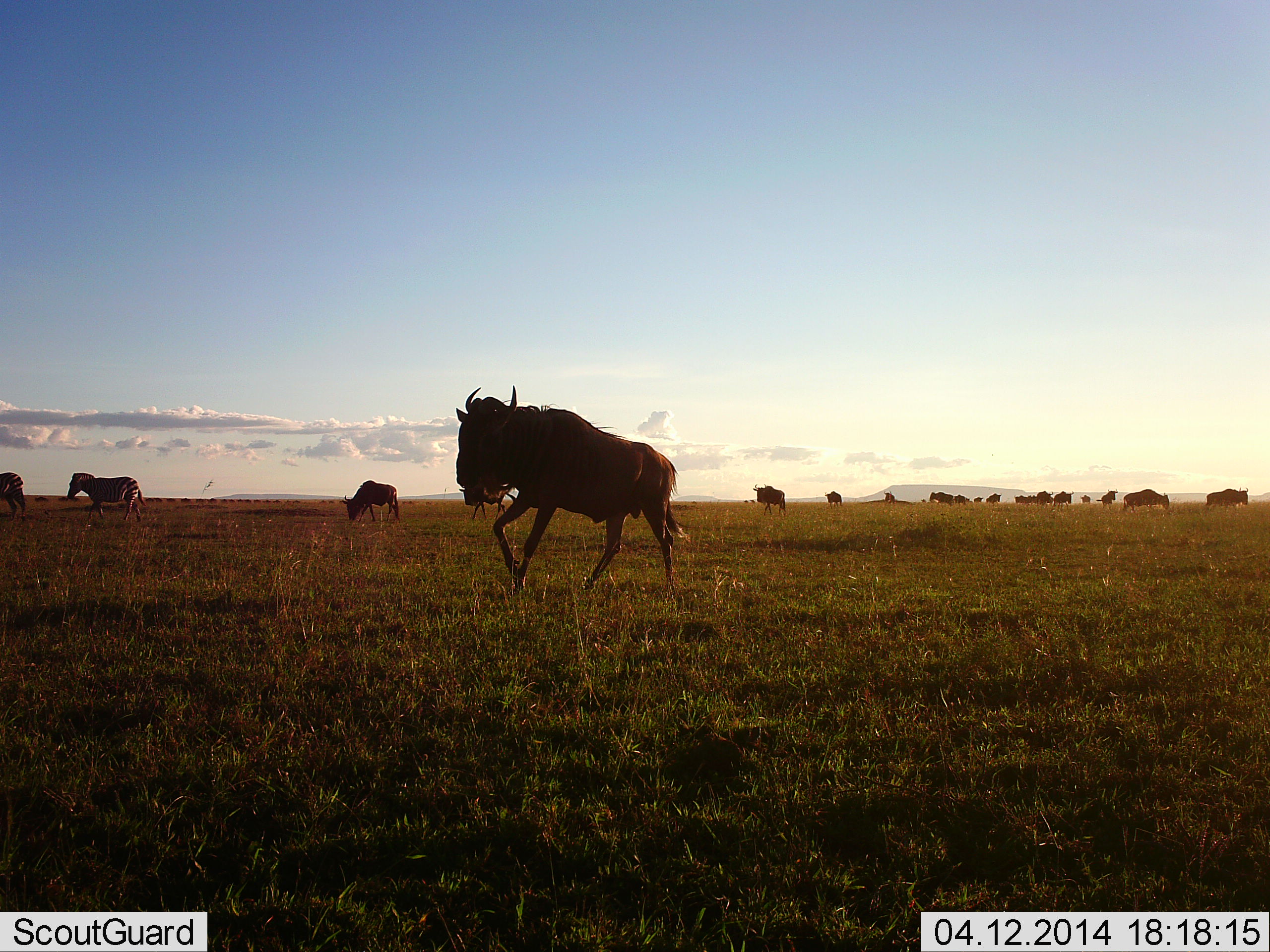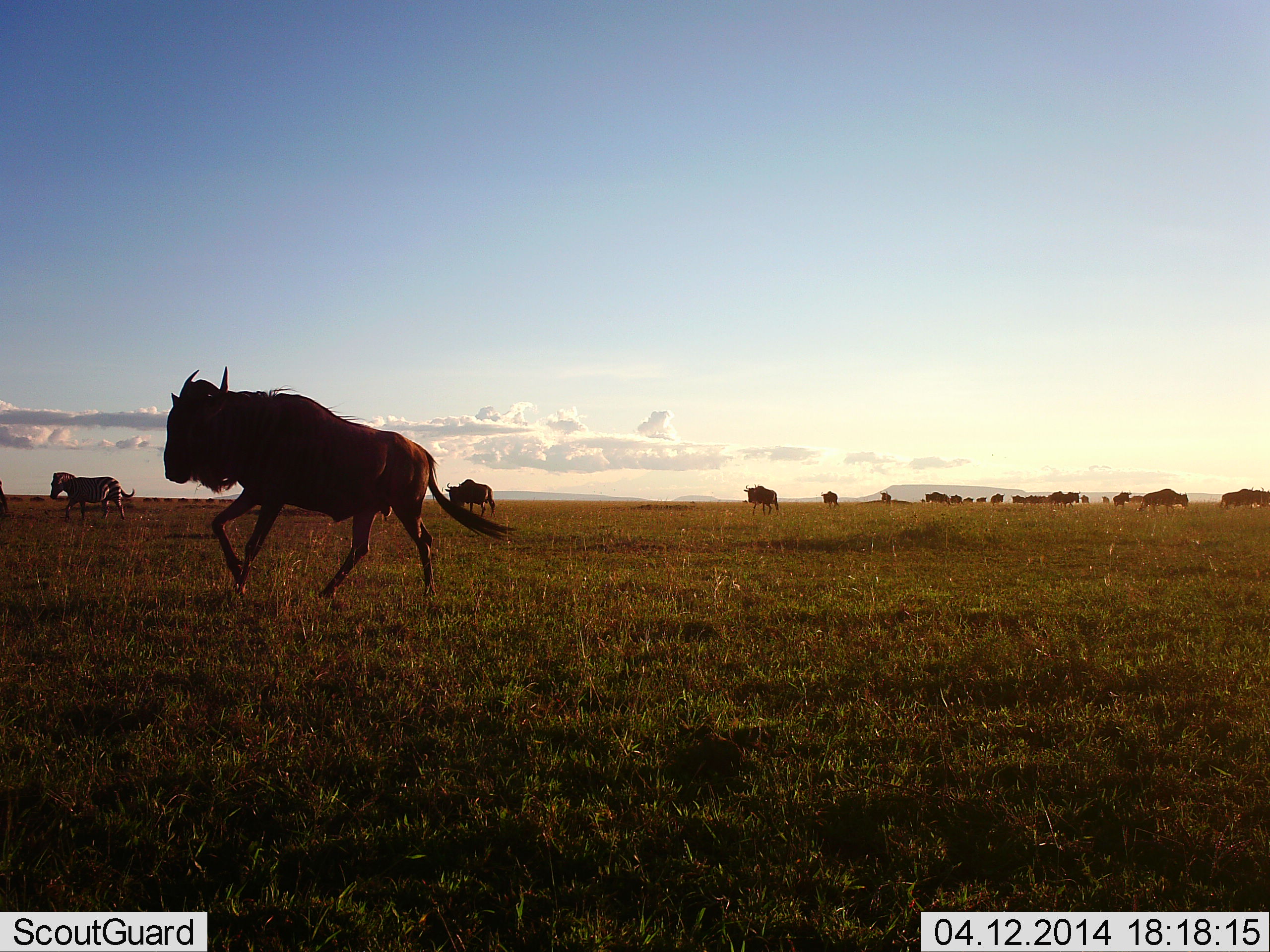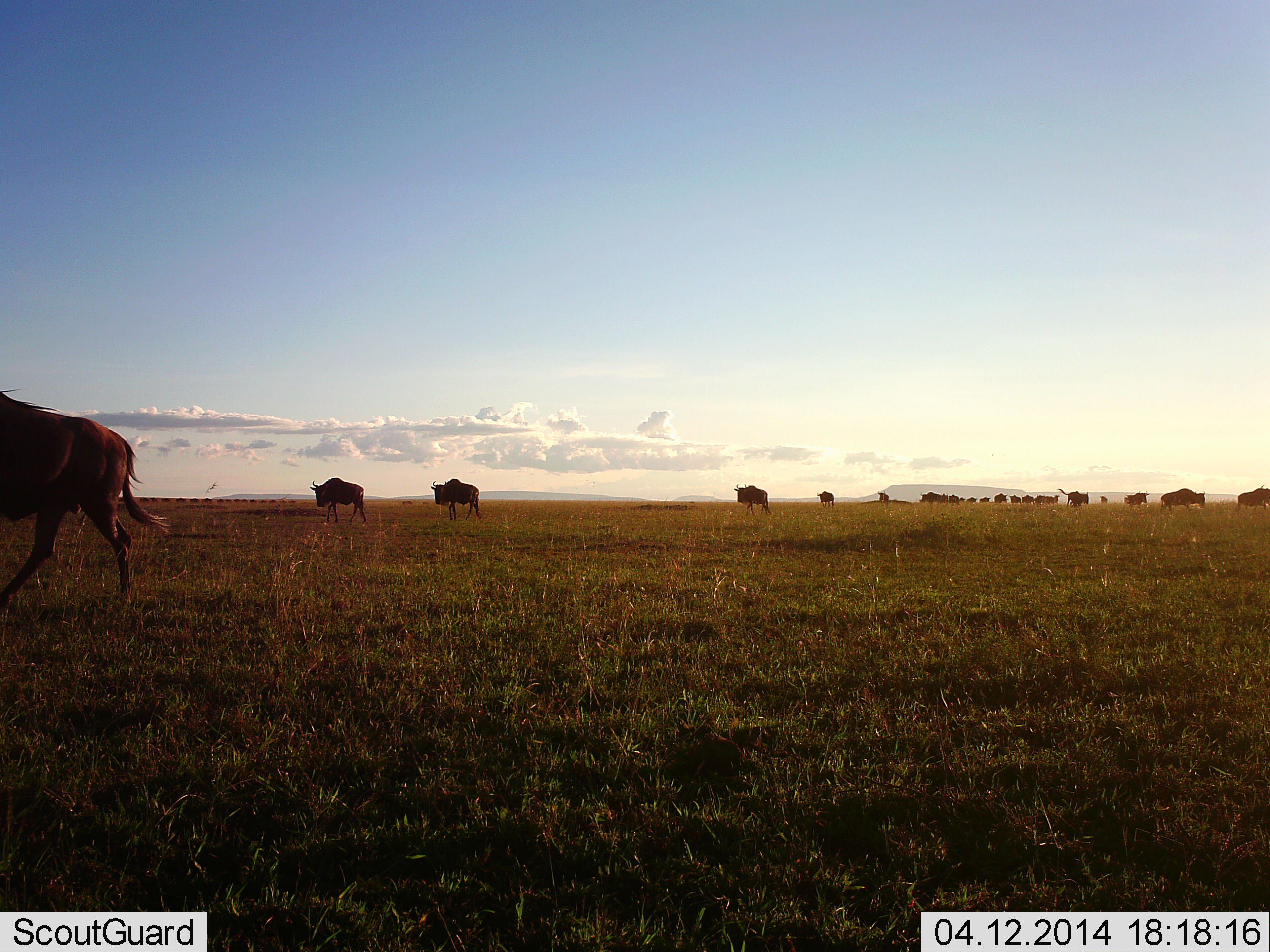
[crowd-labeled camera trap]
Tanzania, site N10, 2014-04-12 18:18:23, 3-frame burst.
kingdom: Animalia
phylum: Chordata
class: Mammalia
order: Artiodactyla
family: Bovidae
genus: Connochaetes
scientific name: Connochaetes taurinus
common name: blue wildebeest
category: wildebeest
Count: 11-50.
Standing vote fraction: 17%.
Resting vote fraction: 0%.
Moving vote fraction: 100%.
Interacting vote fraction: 0%.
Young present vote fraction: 0%.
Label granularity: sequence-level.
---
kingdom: Animalia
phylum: Chordata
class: Mammalia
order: Perissodactyla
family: Equidae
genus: Equus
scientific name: Equus quagga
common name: plains zebra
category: zebra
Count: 2.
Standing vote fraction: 0%.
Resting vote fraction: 0%.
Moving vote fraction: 100%.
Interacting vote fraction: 0%.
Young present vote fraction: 0%.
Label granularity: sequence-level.